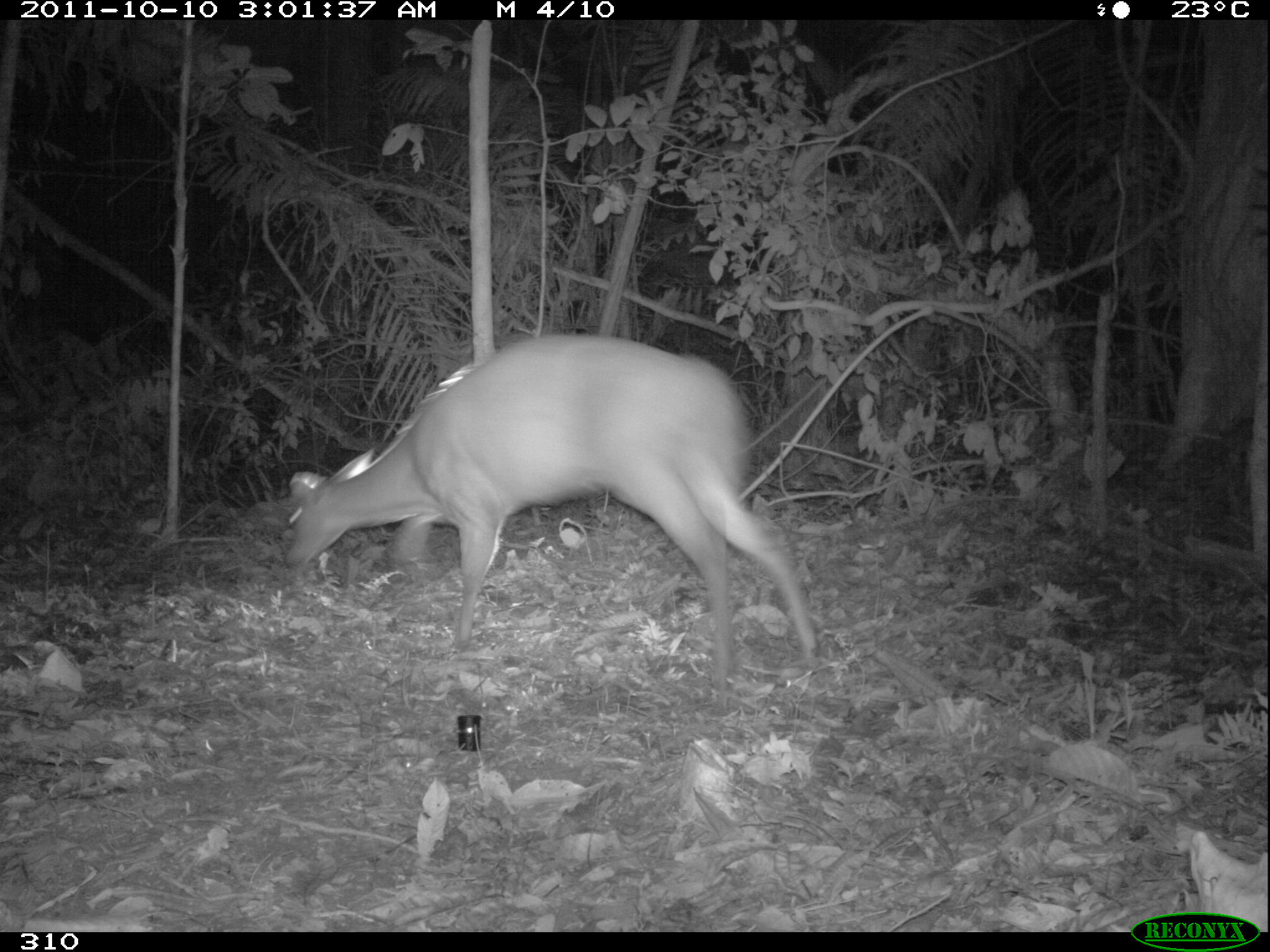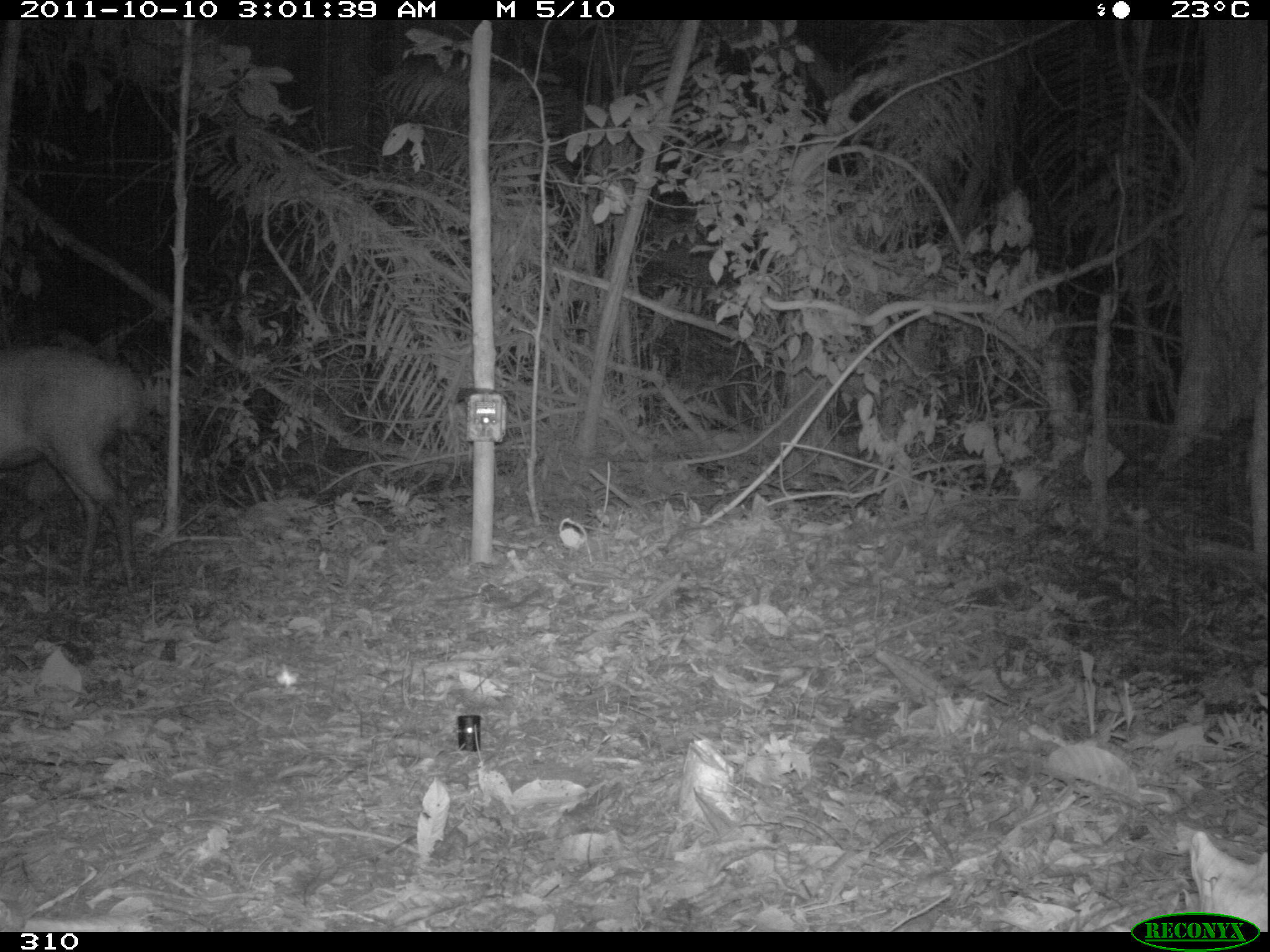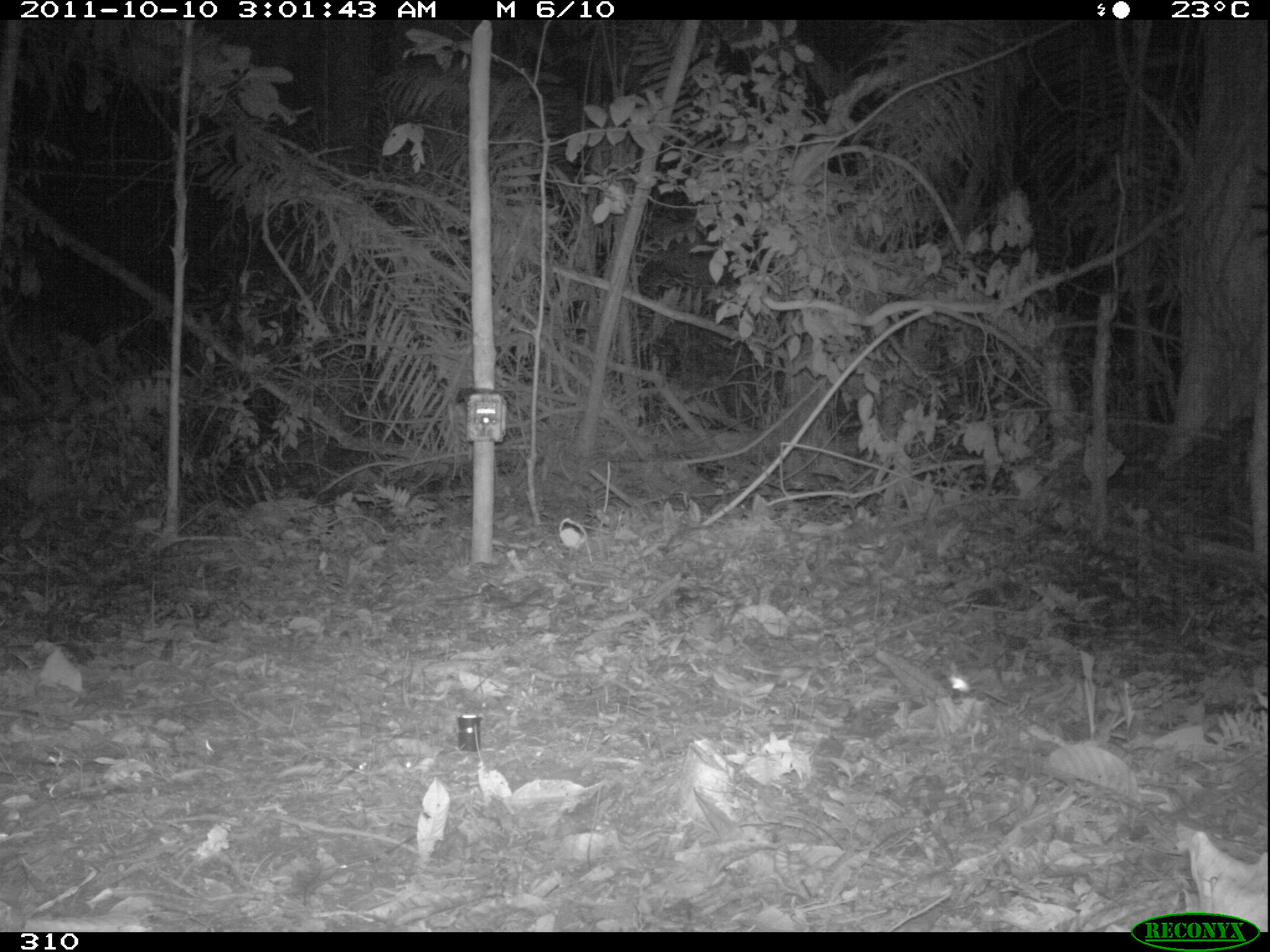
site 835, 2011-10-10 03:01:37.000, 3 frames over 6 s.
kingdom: Animalia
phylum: Chordata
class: Mammalia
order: Artiodactyla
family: Cervidae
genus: Mazama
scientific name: Mazama americana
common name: red brocket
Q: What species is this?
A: Mazama americana (red brocket).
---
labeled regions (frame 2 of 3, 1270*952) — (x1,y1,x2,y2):
mazama americana: (0,343,147,600)